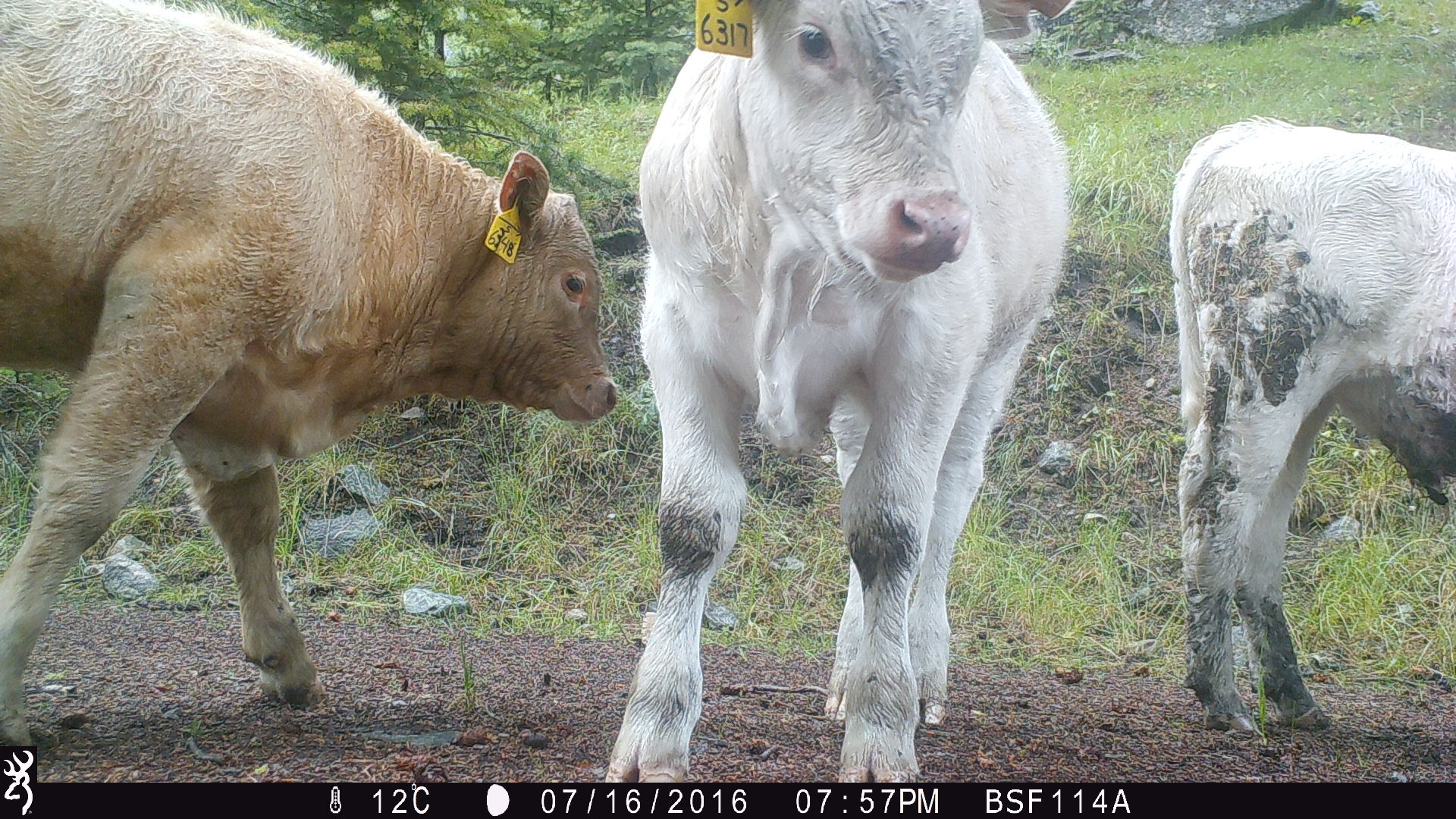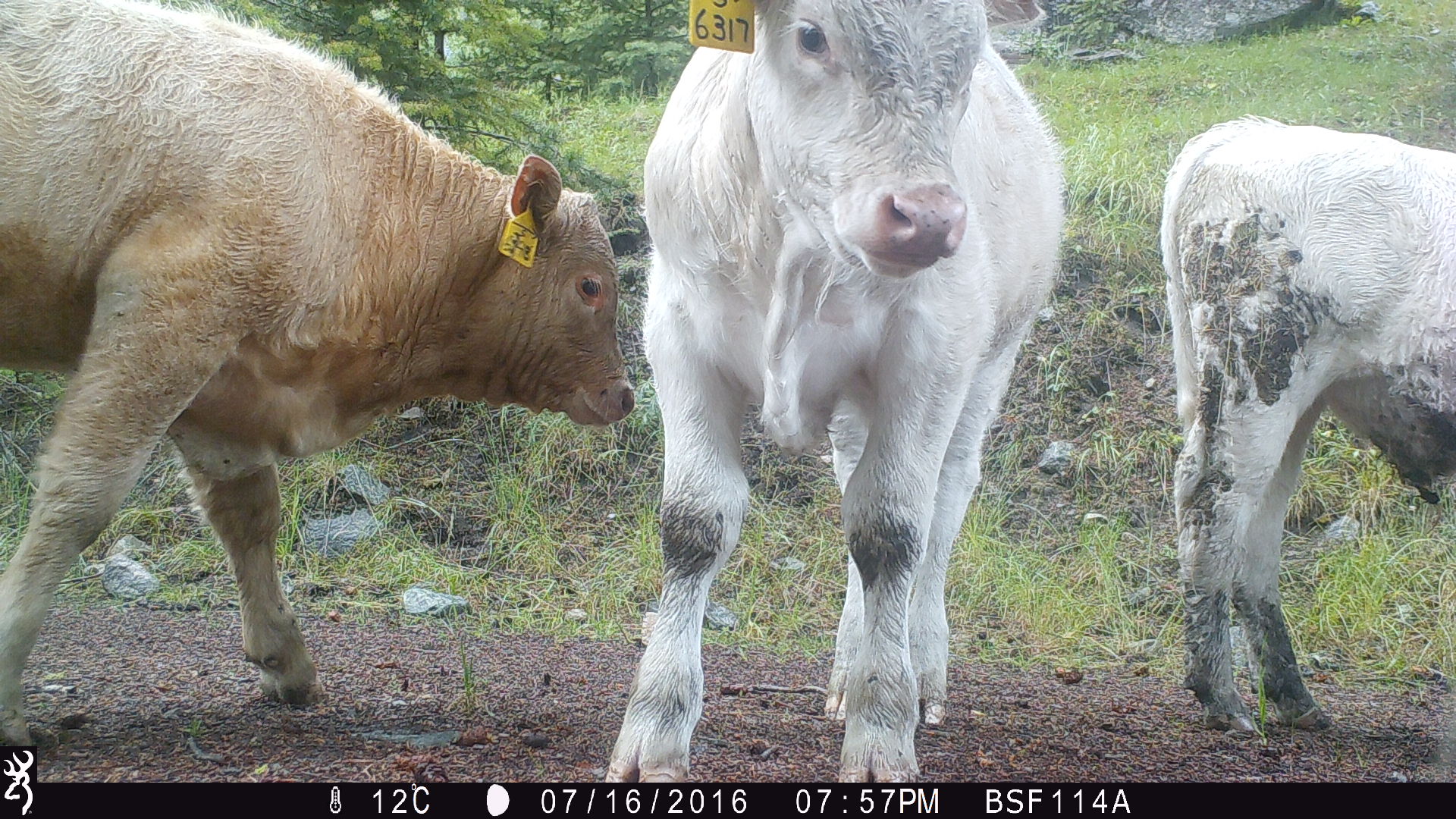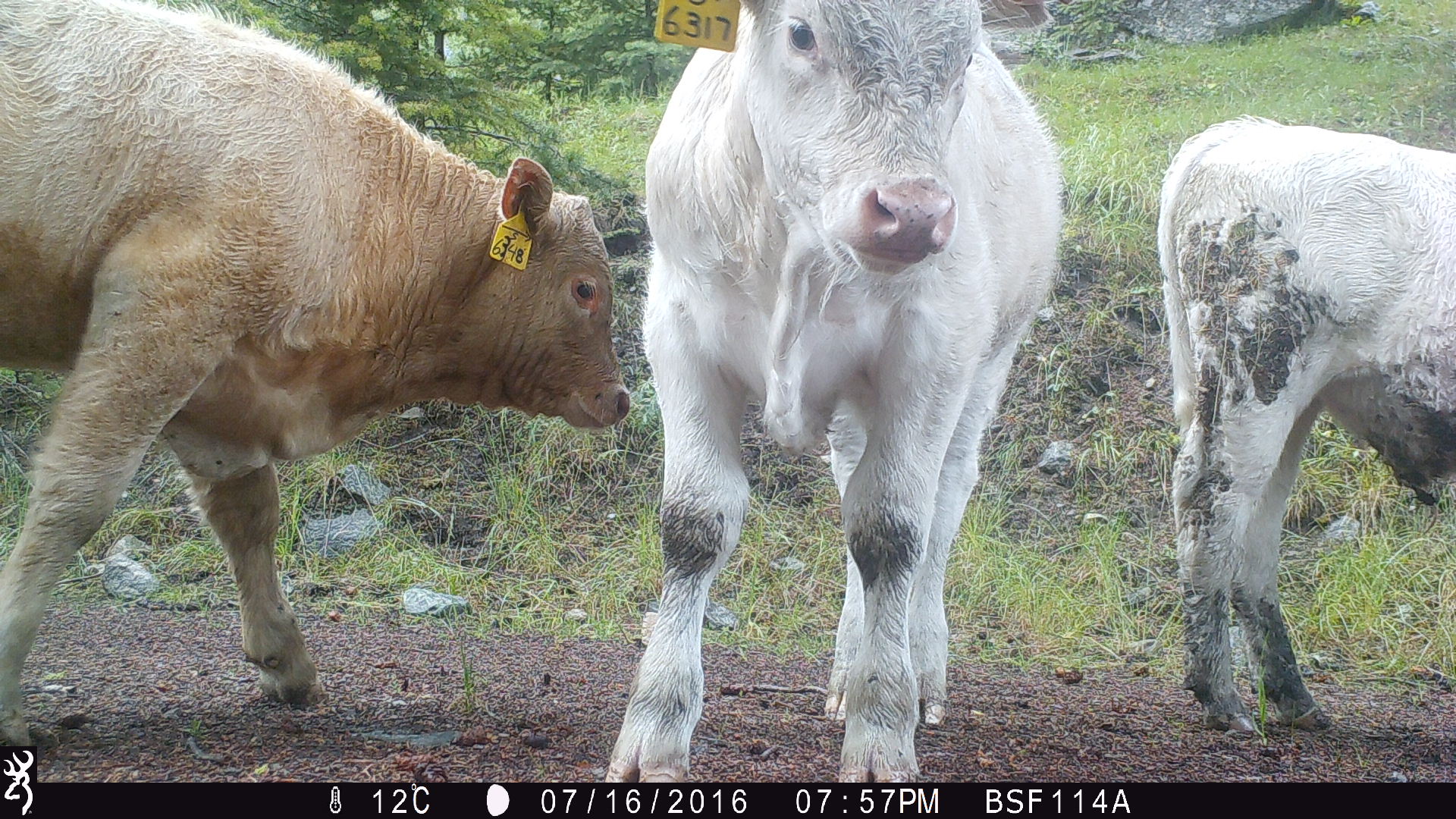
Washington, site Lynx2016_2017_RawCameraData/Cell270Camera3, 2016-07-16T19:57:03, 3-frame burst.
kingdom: Animalia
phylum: Chordata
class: Mammalia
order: Artiodactyla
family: Bovidae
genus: Bos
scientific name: Bos taurus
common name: domestic cattle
Domestic cattle (Bos taurus). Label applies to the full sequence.